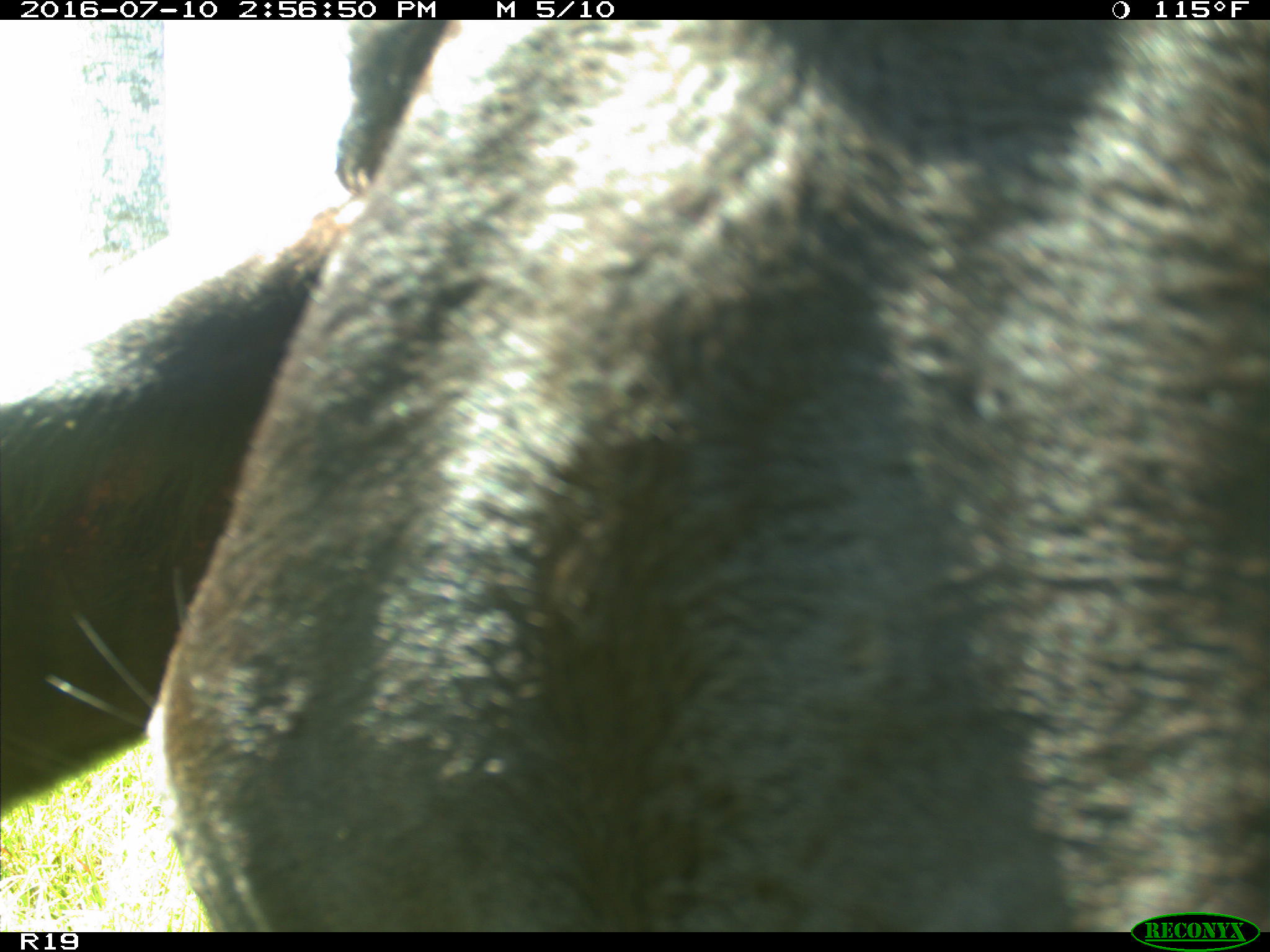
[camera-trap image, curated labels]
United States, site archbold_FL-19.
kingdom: Animalia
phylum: Chordata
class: Mammalia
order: Artiodactyla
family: Bovidae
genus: Bos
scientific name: Bos taurus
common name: domestic cow